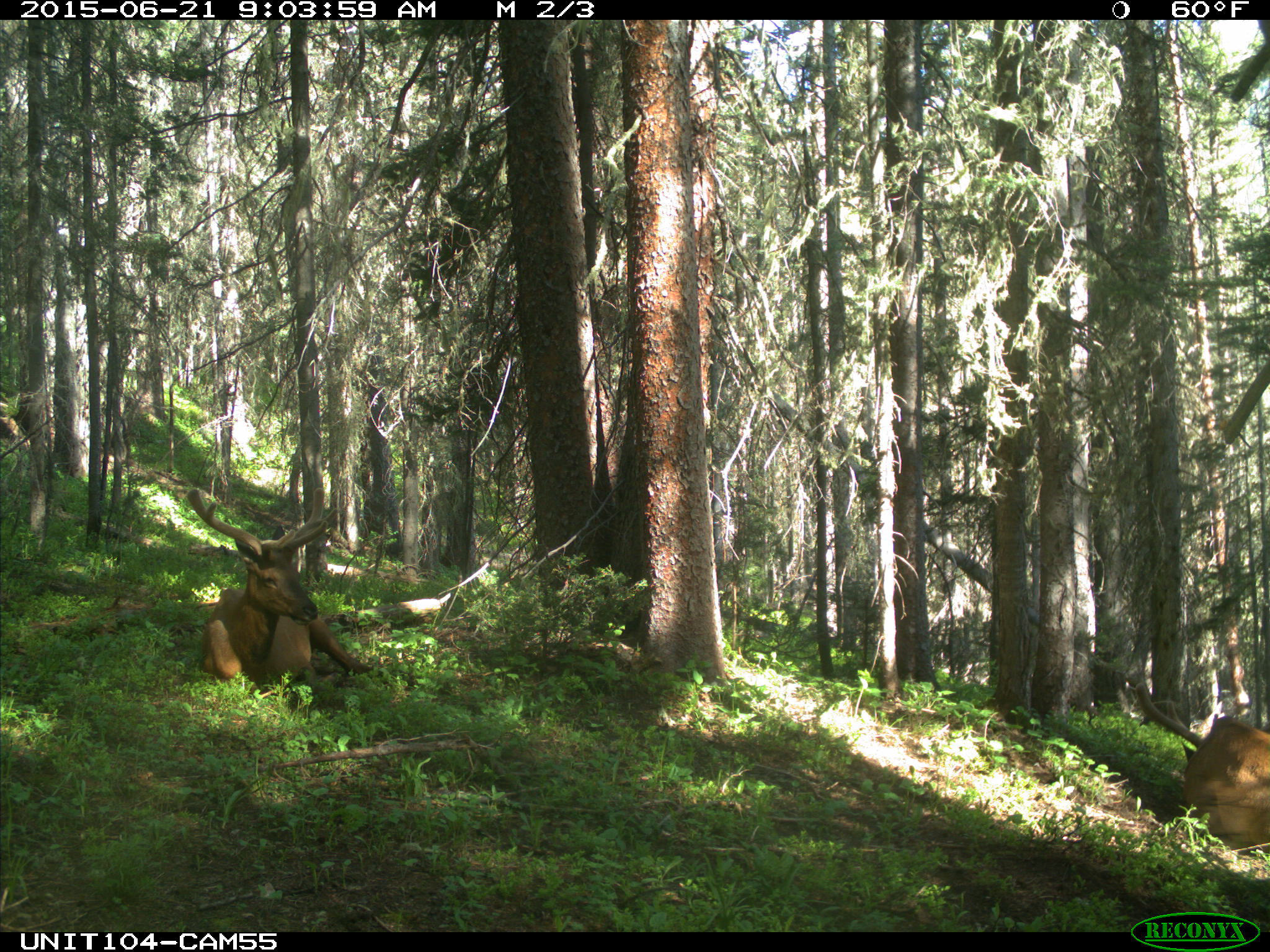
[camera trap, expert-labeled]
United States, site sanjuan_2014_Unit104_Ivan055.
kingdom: Animalia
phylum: Chordata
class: Mammalia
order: Artiodactyla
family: Cervidae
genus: Cervus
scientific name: Cervus elaphus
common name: red deer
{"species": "Cervus elaphus (red deer)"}